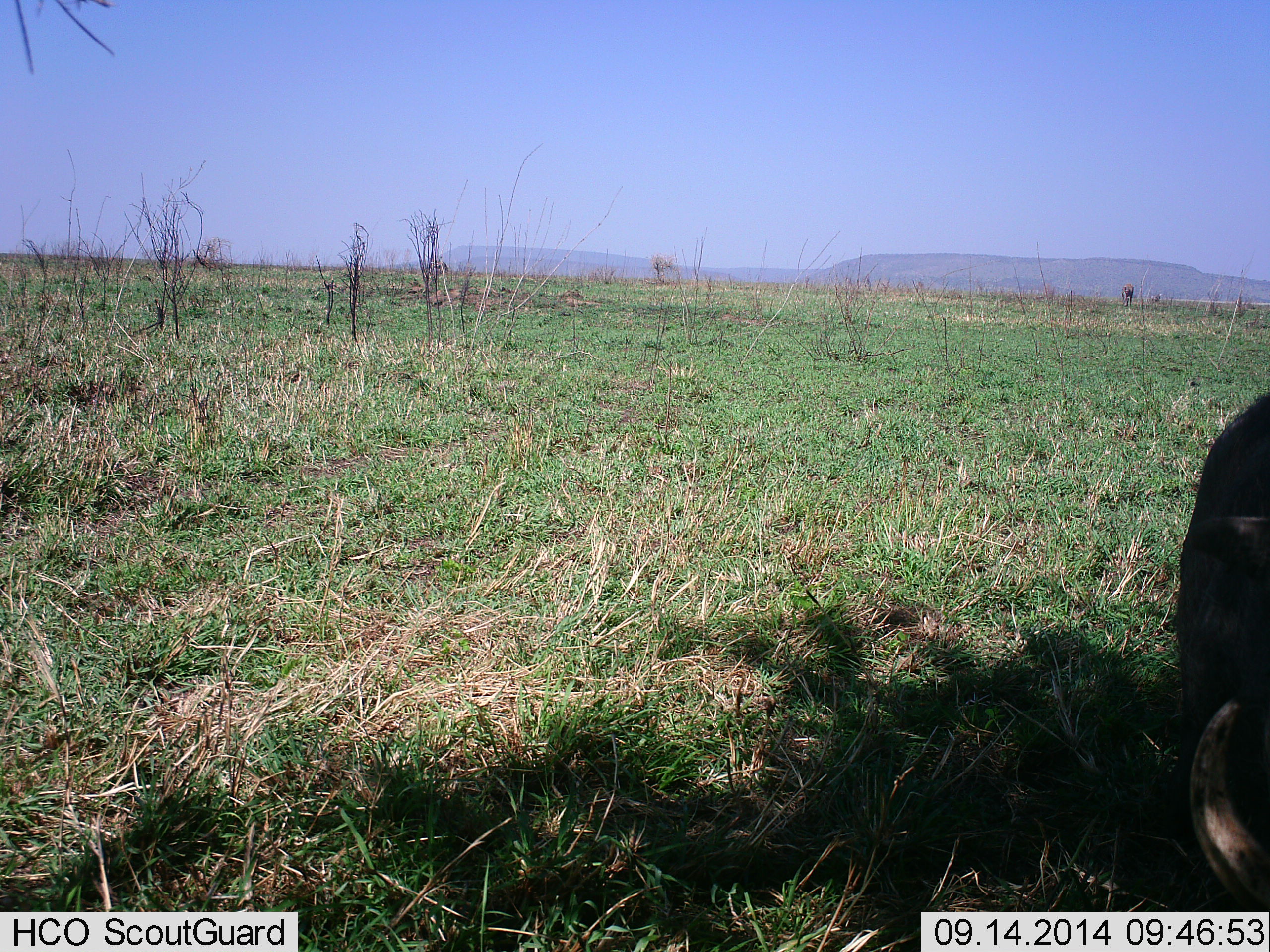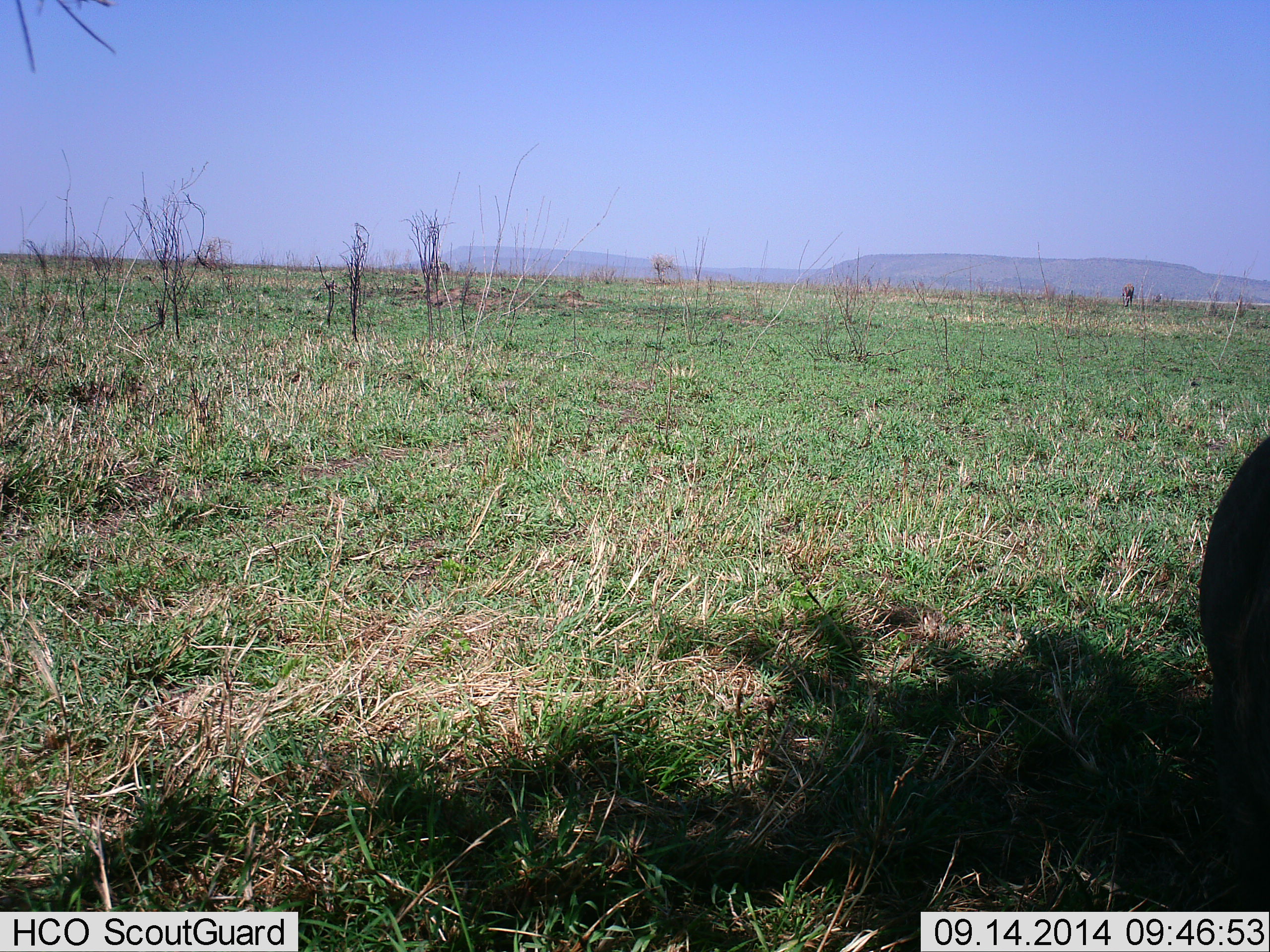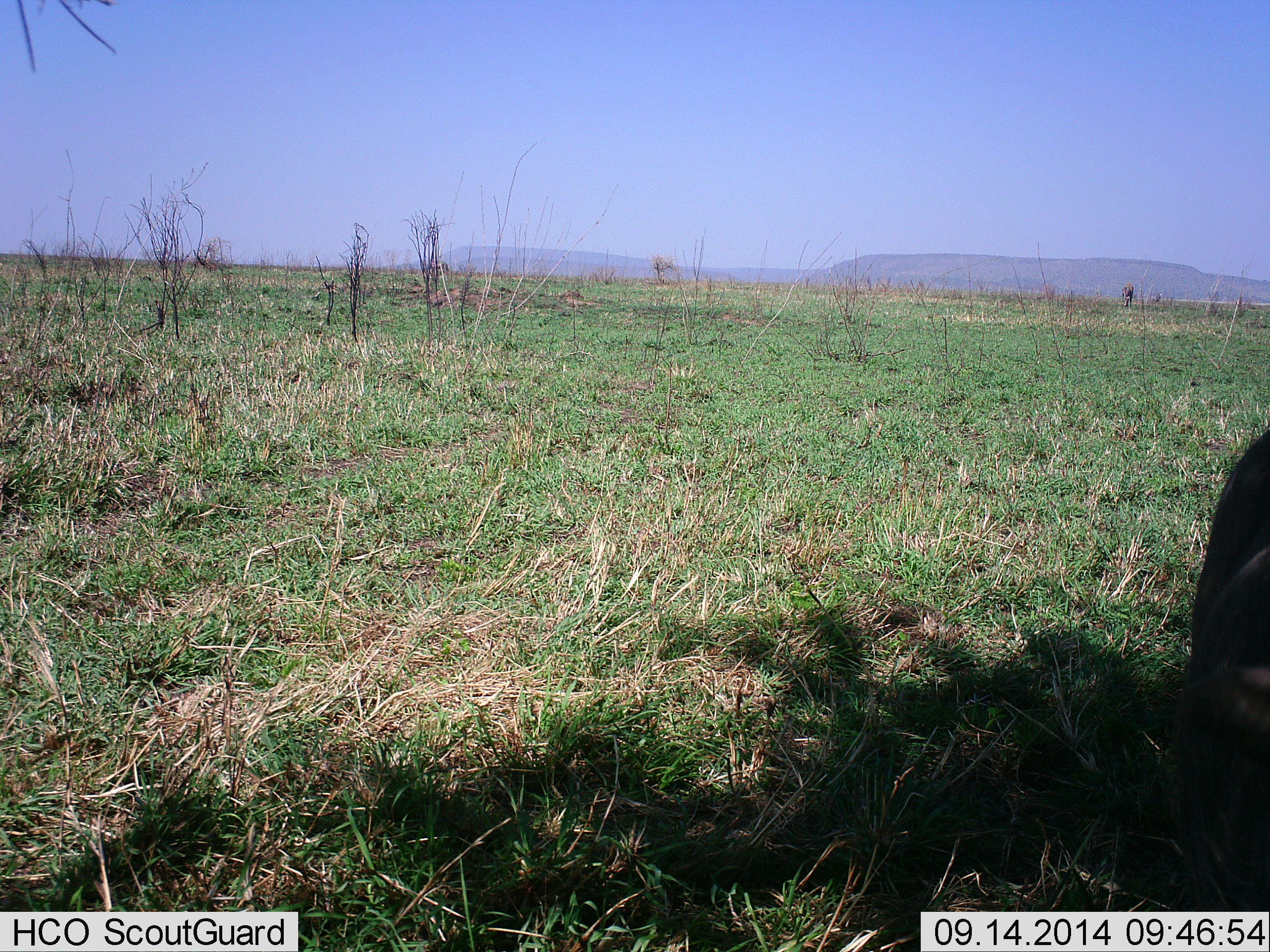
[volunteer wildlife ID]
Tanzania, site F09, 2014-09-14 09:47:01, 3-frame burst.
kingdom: Animalia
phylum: Chordata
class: Mammalia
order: Artiodactyla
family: Suidae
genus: Phacochoerus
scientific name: Phacochoerus africanus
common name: warthog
Warthog (Phacochoerus africanus), count 1. Behavior (volunteer vote fractions): standing 56%, resting 0%, moving 0%, interacting 0%. Young present (vote fraction): 0%. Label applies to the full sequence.